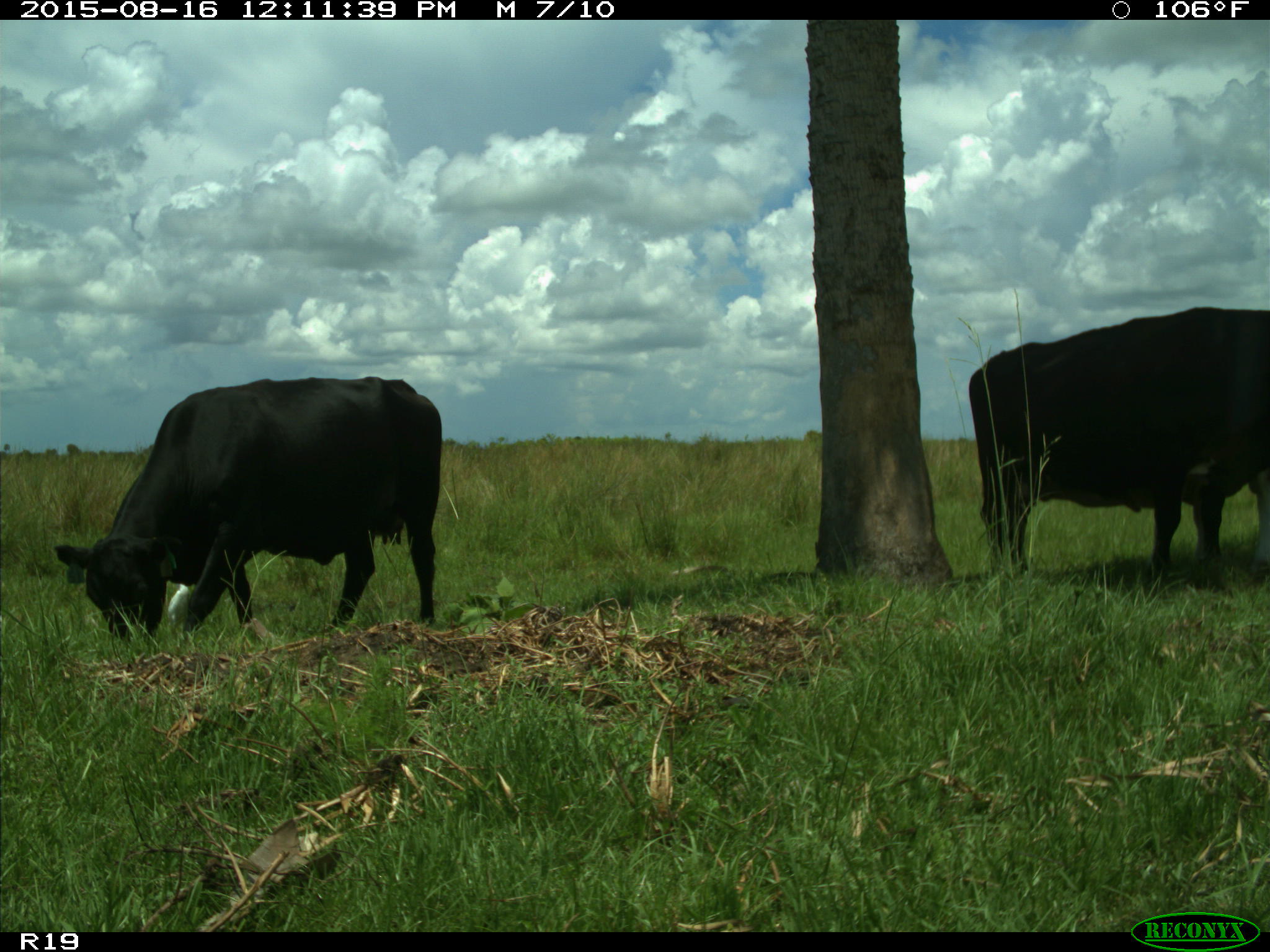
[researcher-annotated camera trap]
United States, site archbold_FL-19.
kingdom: Animalia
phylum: Chordata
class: Mammalia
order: Artiodactyla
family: Bovidae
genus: Bos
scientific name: Bos taurus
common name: domestic cow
Bos taurus (domestic cow).